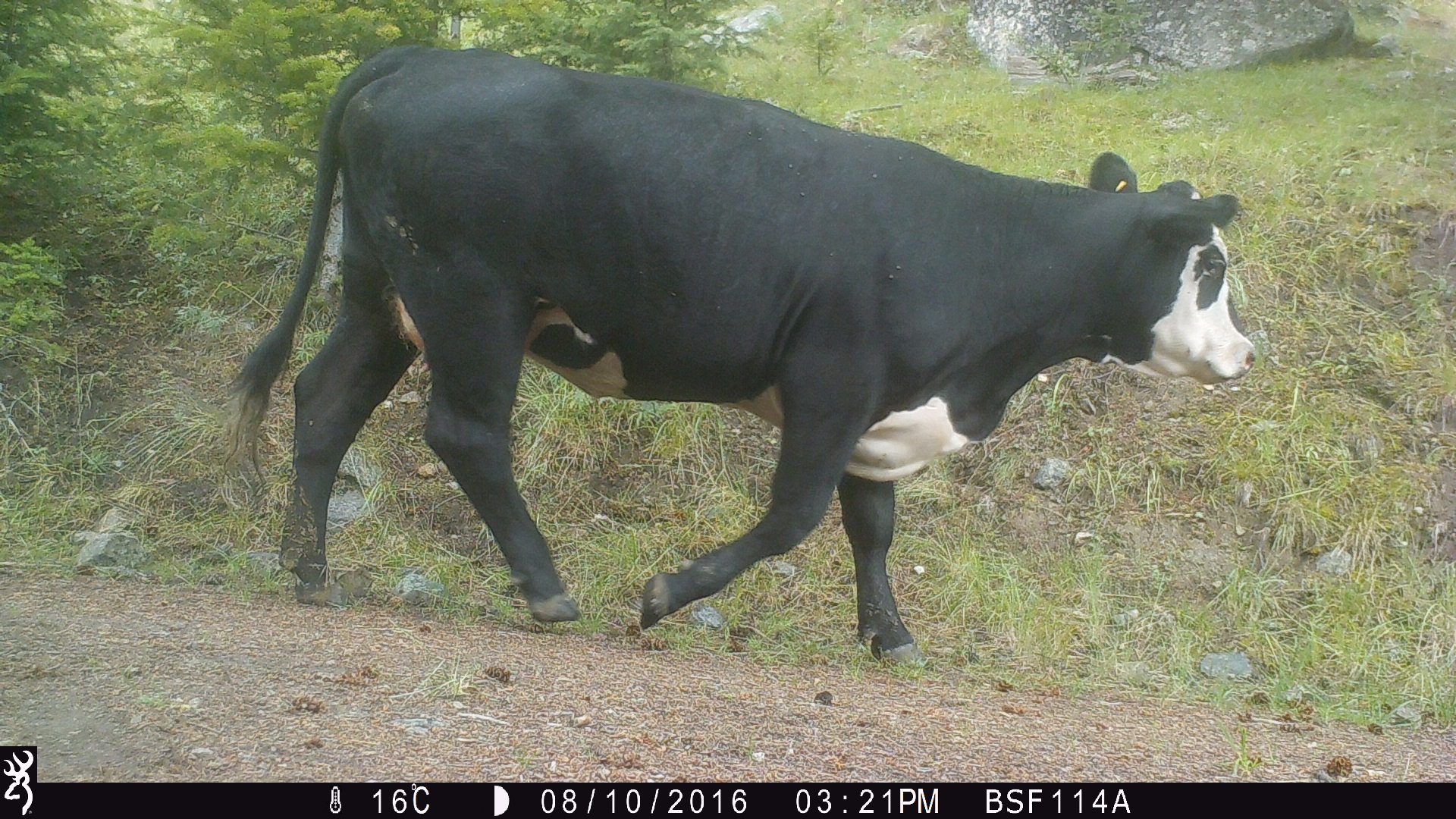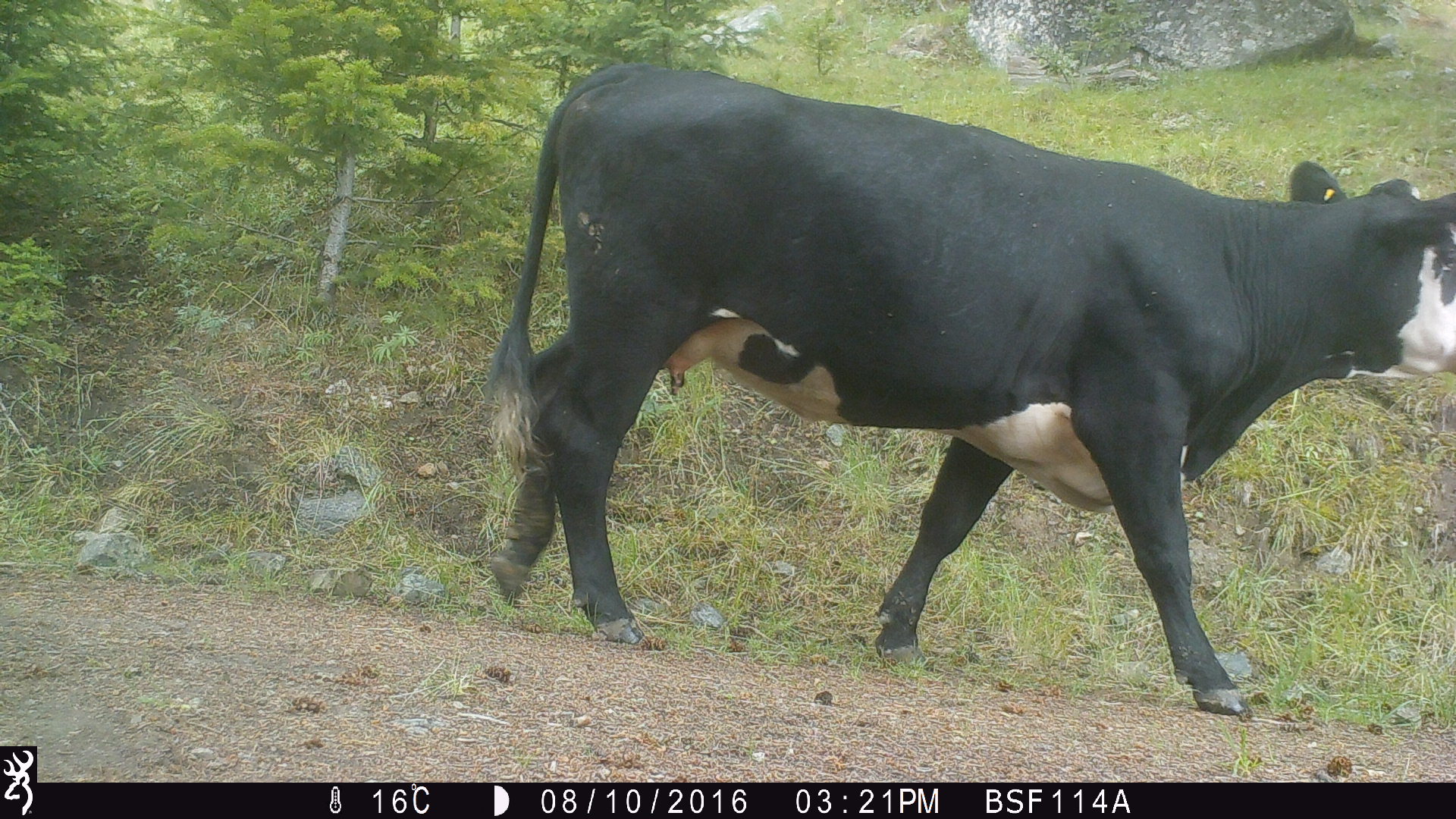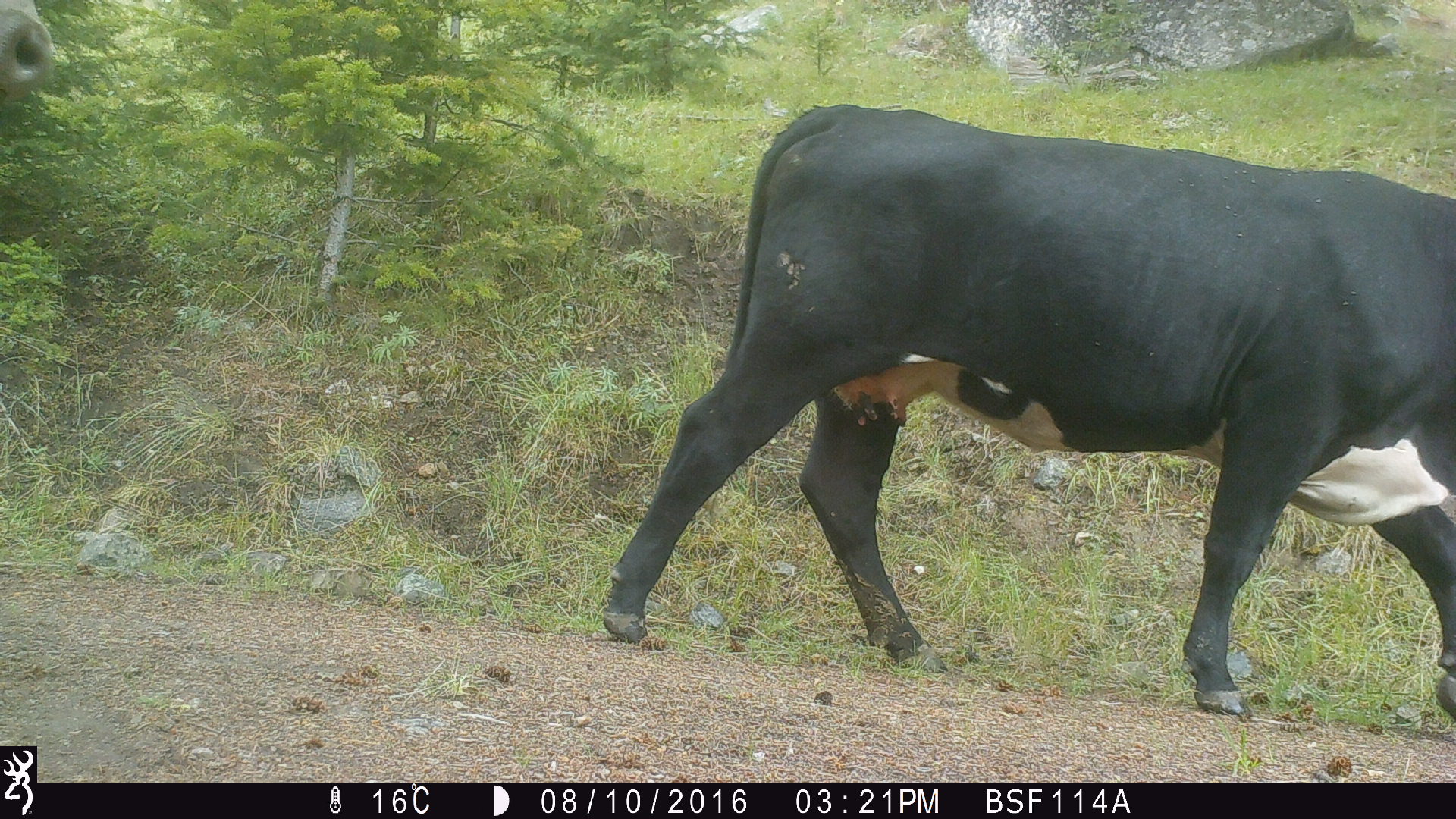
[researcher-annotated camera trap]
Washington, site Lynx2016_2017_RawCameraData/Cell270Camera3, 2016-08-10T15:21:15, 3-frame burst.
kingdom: Animalia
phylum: Chordata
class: Mammalia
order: Artiodactyla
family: Bovidae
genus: Bos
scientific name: Bos taurus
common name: domestic cattle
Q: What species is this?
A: Domestic cattle (Bos taurus).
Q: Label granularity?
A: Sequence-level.